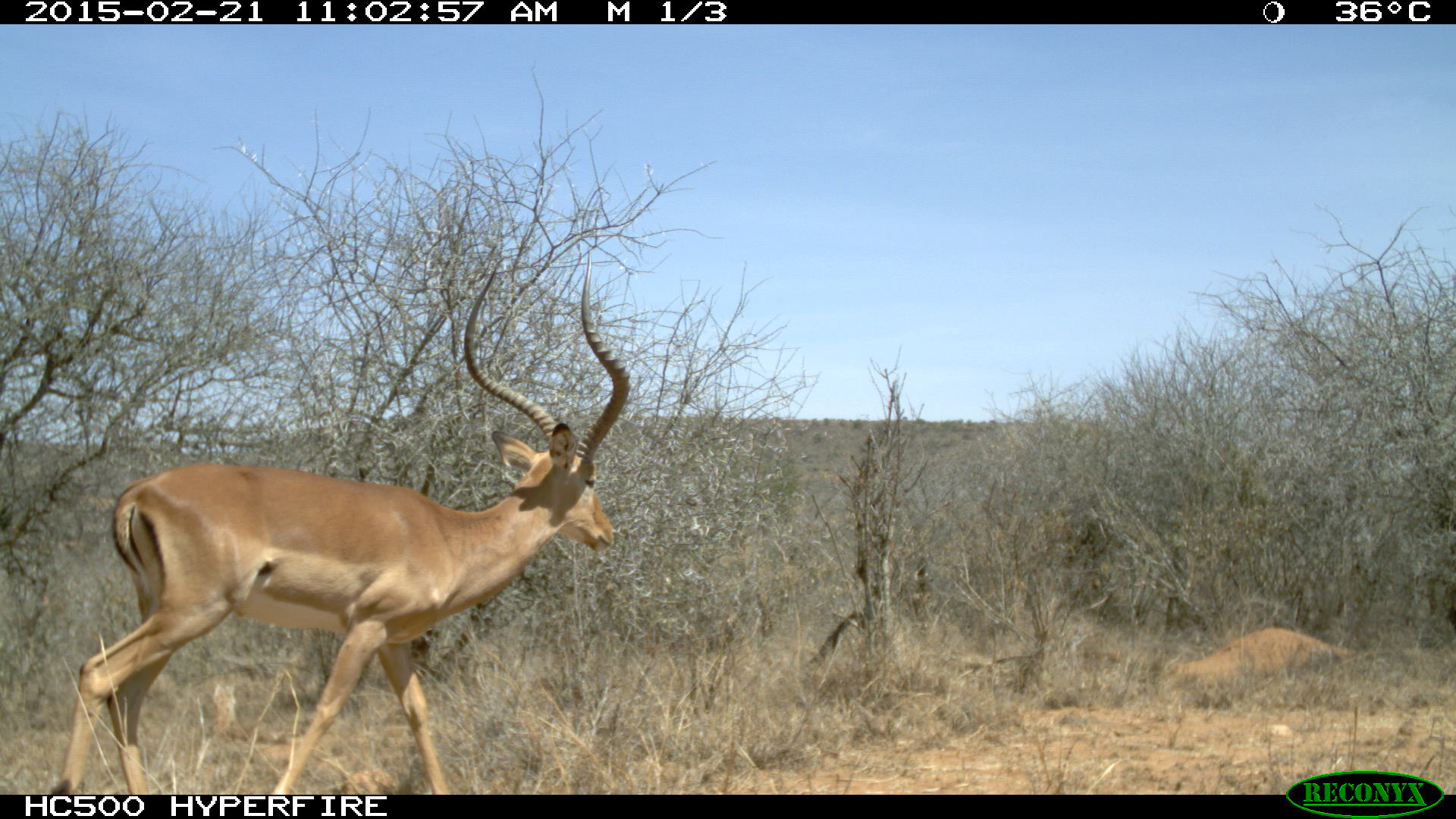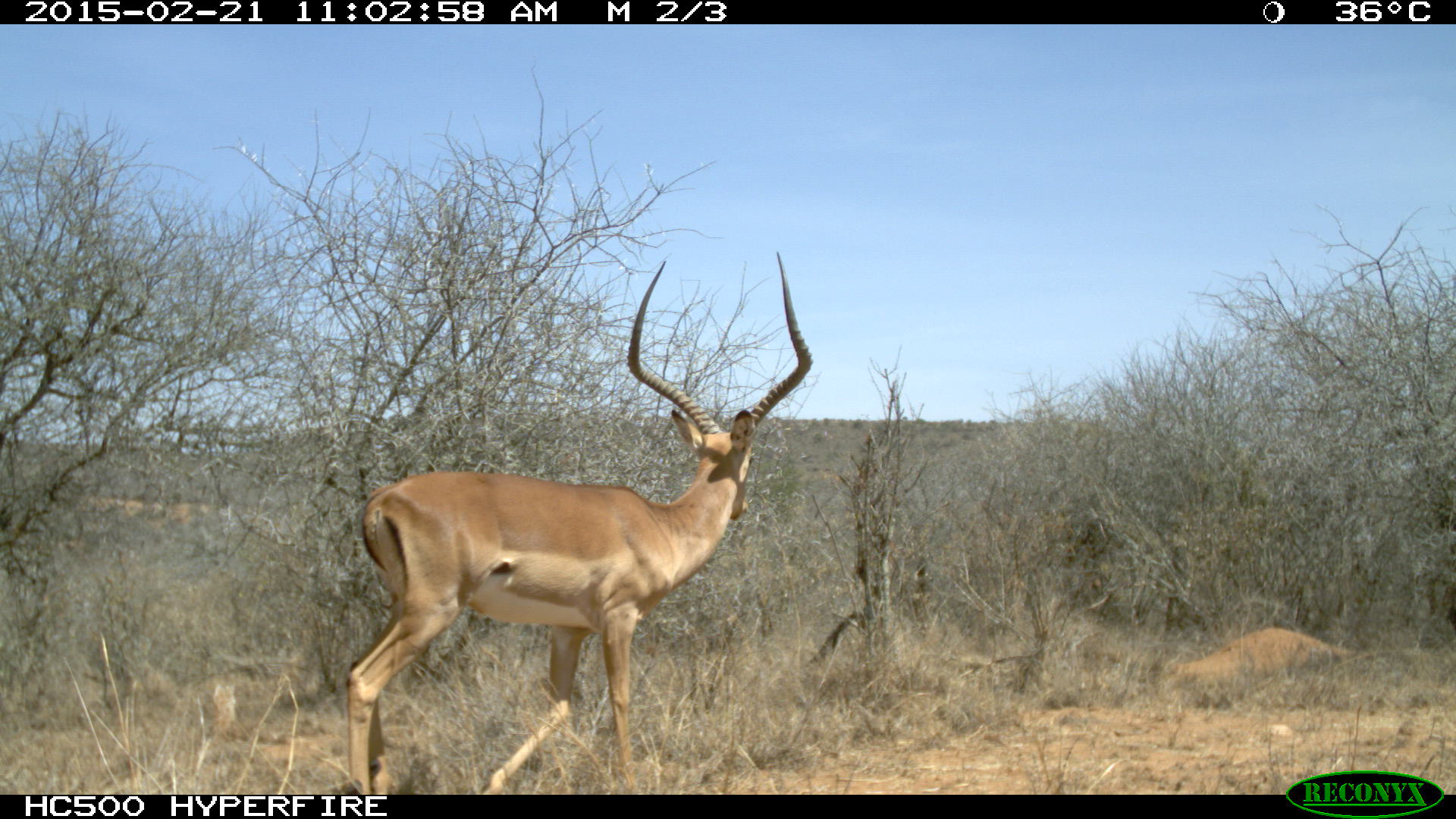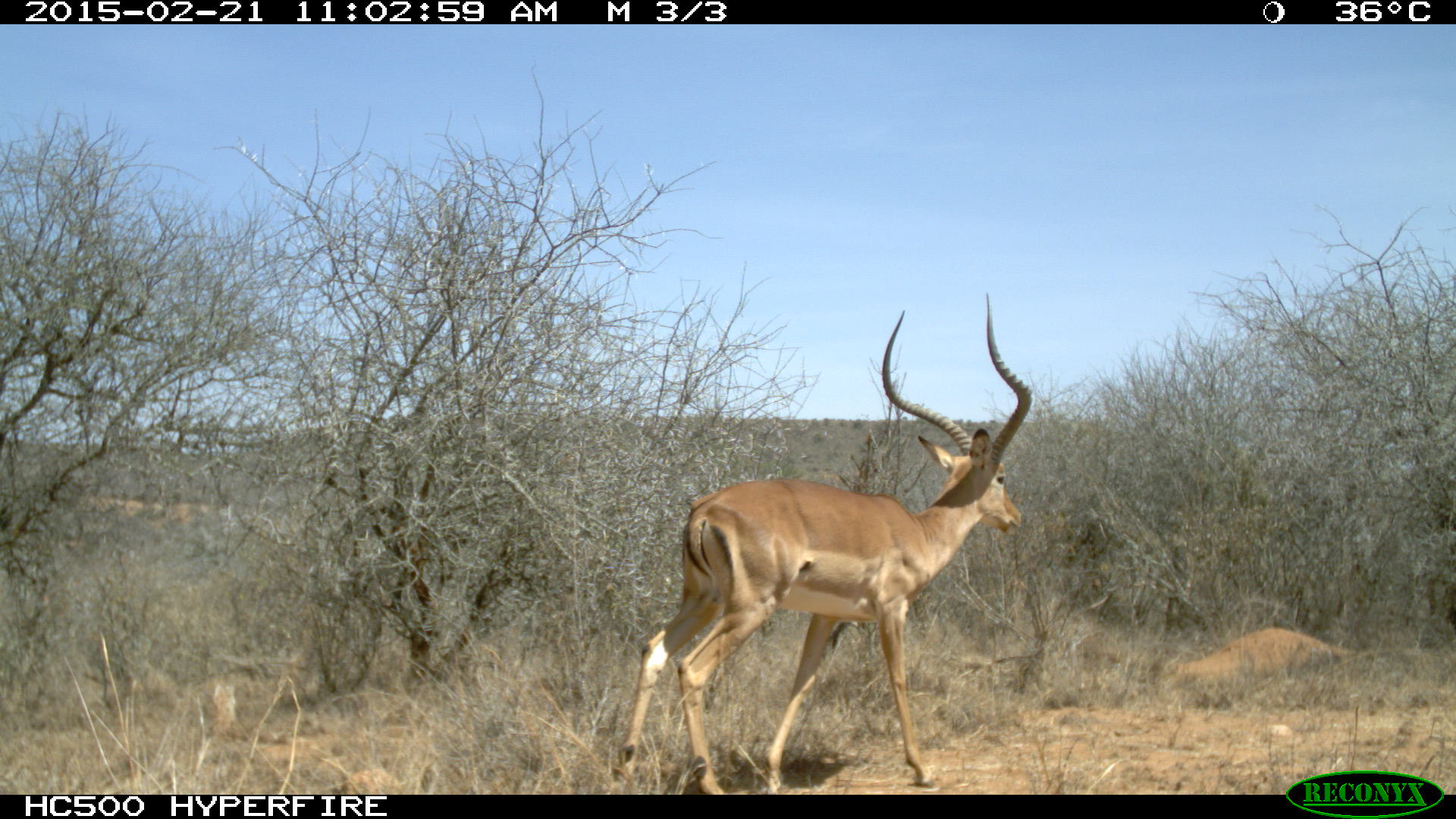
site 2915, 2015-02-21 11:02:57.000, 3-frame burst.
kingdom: Animalia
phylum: Chordata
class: Mammalia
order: Artiodactyla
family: Bovidae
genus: Aepyceros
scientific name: Aepyceros melampus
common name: impala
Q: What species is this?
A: Aepyceros melampus (impala).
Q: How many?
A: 1.